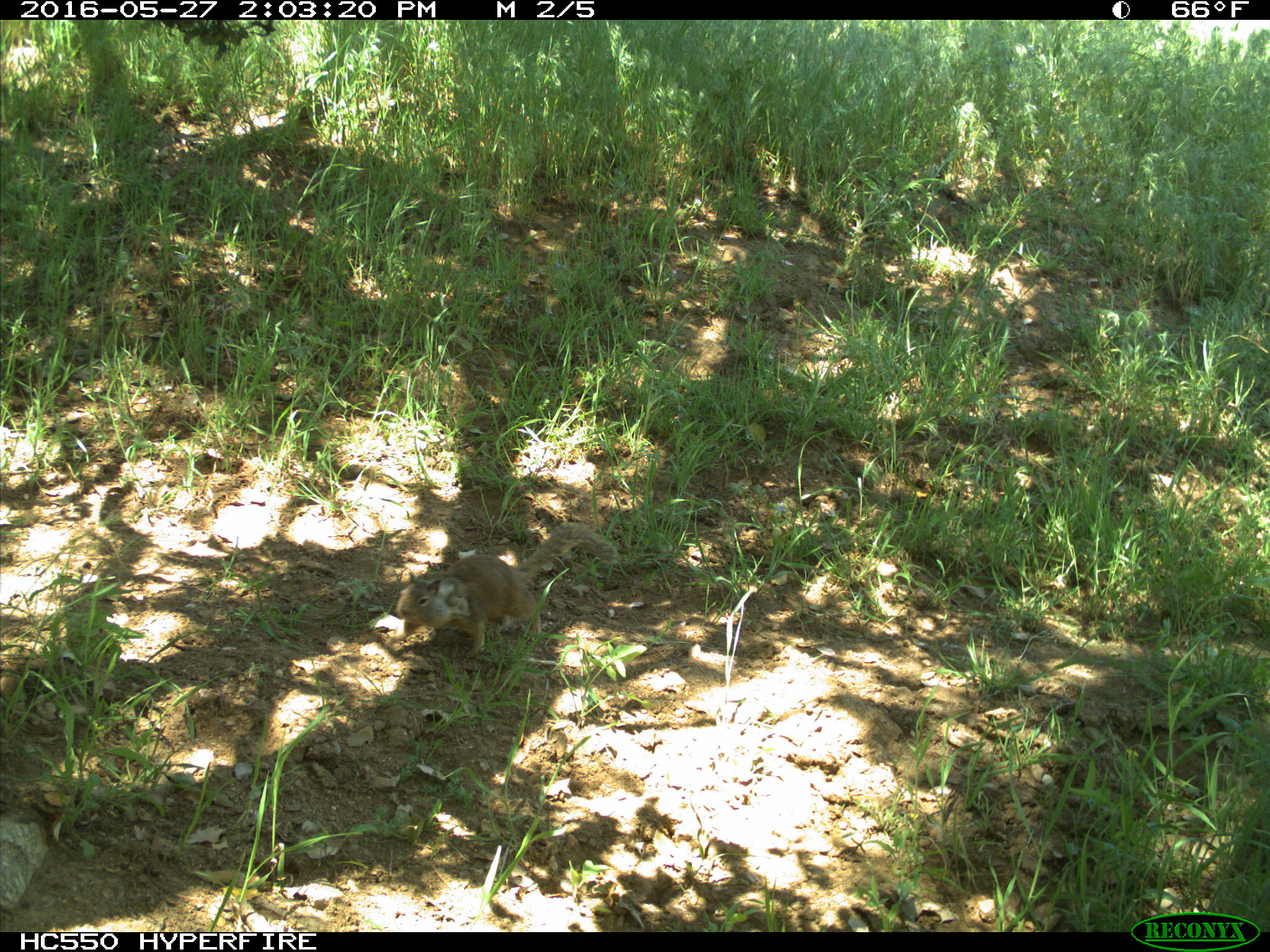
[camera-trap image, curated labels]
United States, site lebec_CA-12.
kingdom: Animalia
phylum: Chordata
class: Mammalia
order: Rodentia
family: Sciuridae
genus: Otospermophilus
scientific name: Otospermophilus beecheyi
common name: california ground squirrel